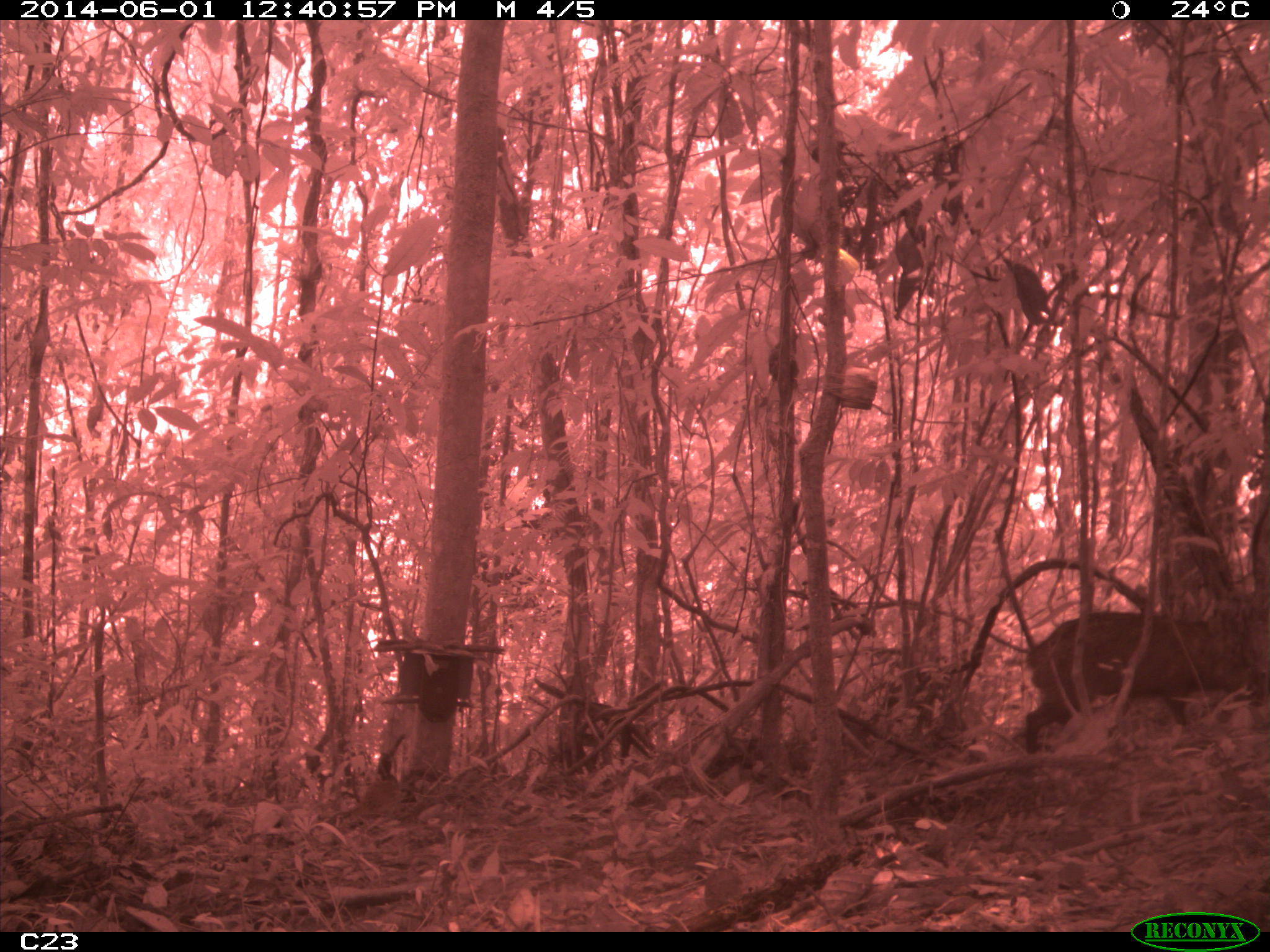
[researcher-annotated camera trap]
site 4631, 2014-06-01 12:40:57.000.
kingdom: Animalia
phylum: Chordata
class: Mammalia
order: Artiodactyla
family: Tayassuidae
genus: Pecari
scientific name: Pecari tajacu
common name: collared peccary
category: tayassu tajacu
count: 2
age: adult